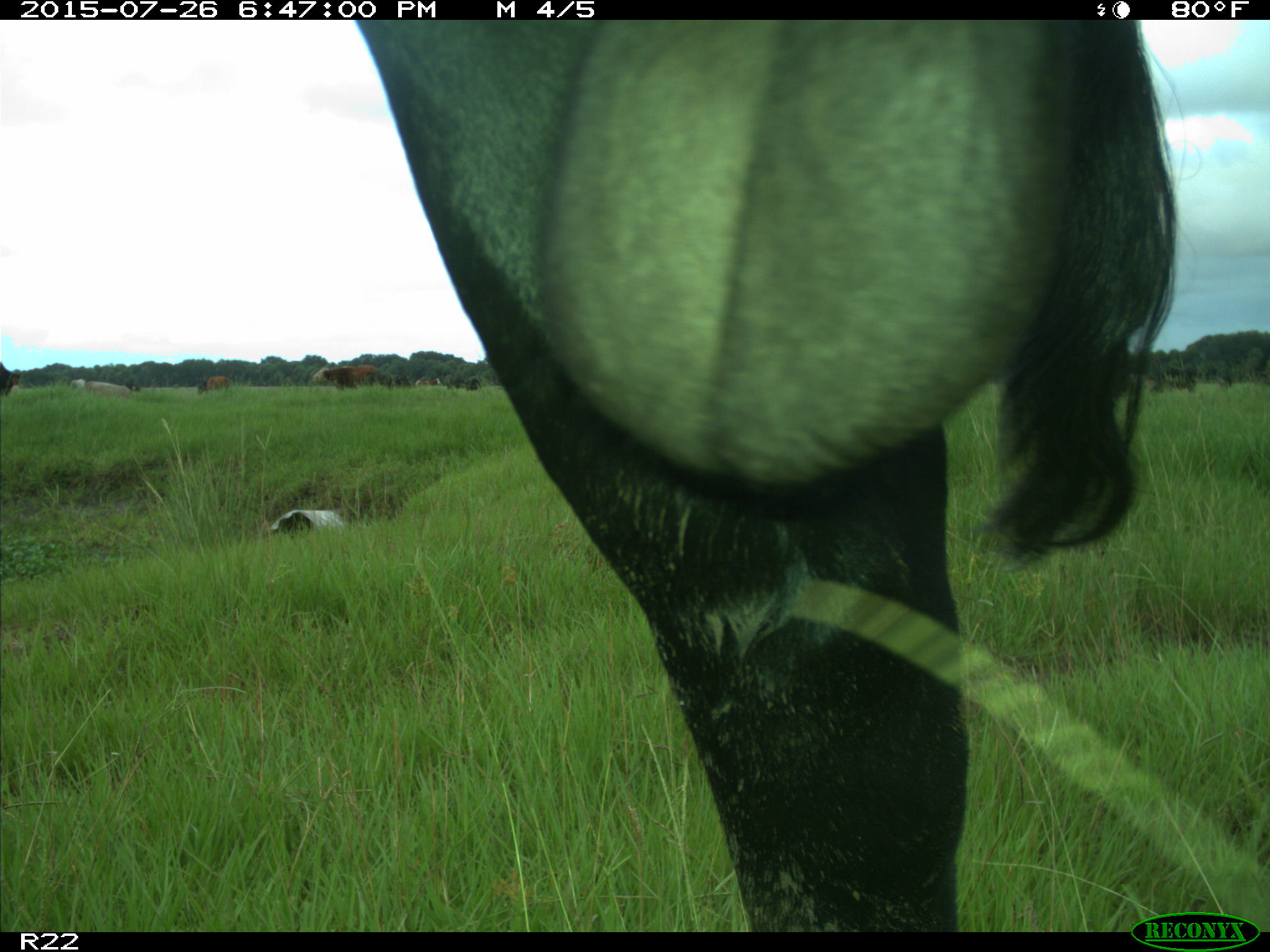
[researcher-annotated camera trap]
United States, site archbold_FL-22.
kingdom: Animalia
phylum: Chordata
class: Mammalia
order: Artiodactyla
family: Bovidae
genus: Bos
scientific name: Bos taurus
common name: domestic cow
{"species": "Bos taurus (domestic cow)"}